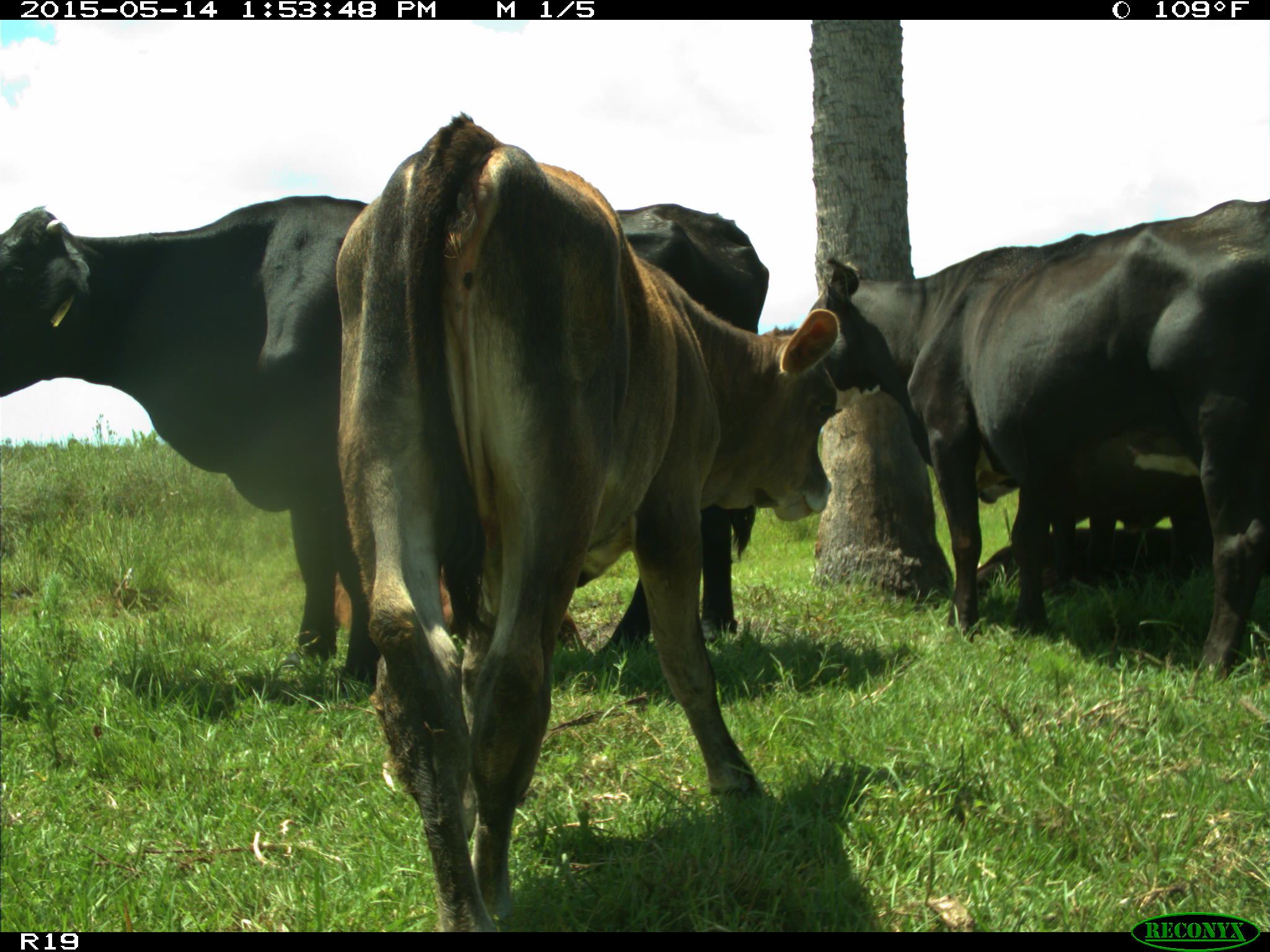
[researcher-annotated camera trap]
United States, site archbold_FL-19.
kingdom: Animalia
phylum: Chordata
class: Mammalia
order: Artiodactyla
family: Bovidae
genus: Bos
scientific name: Bos taurus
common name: domestic cow